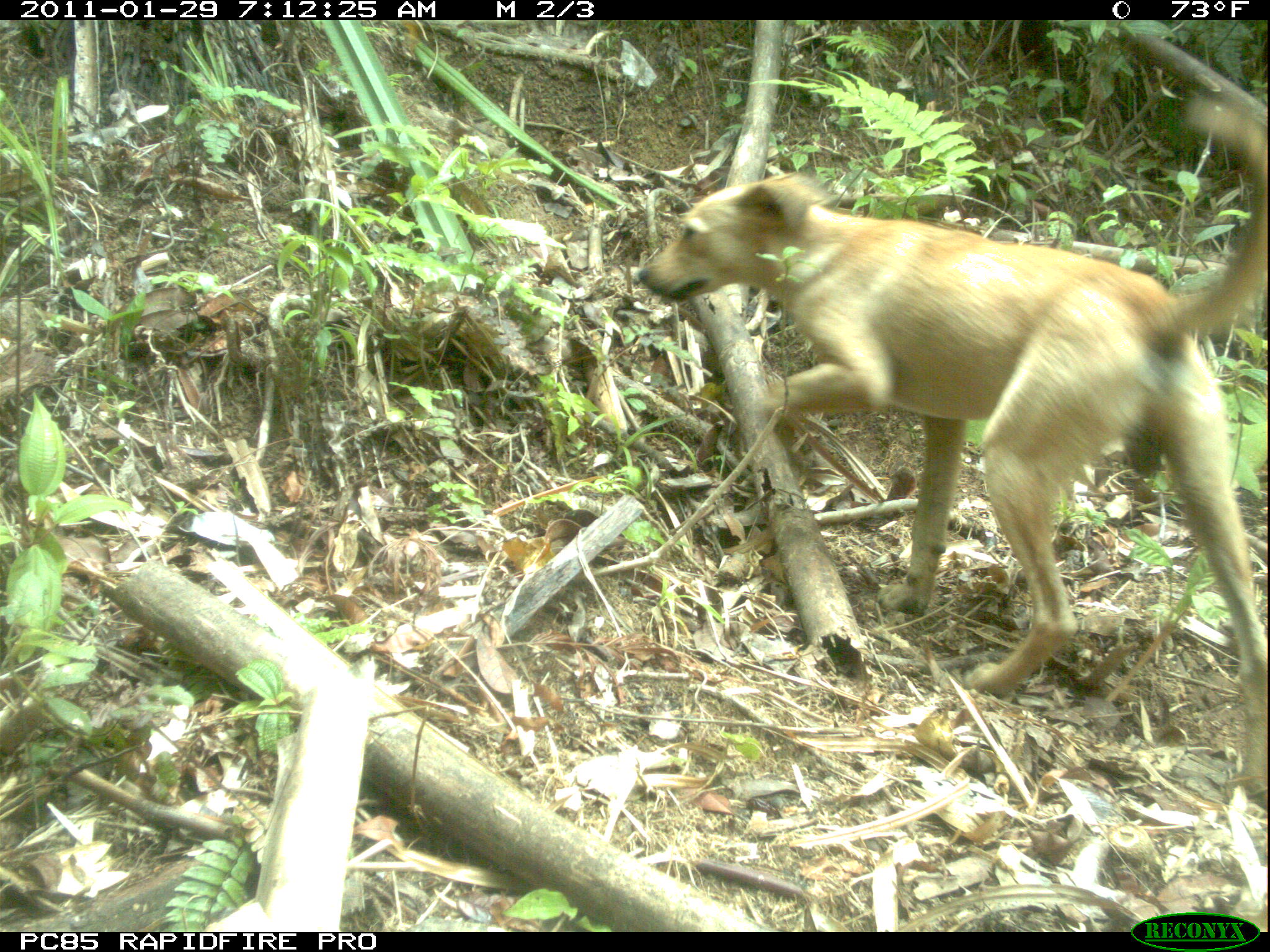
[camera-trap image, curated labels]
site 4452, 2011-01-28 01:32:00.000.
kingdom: Animalia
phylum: Chordata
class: Mammalia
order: Carnivora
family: Eupleridae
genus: Fossa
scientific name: Fossa fossana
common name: fanaloka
Fossa fossana (fanaloka), count 1.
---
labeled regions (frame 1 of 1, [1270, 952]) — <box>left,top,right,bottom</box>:
fossa fossana: <box>633,89,1266,793</box>